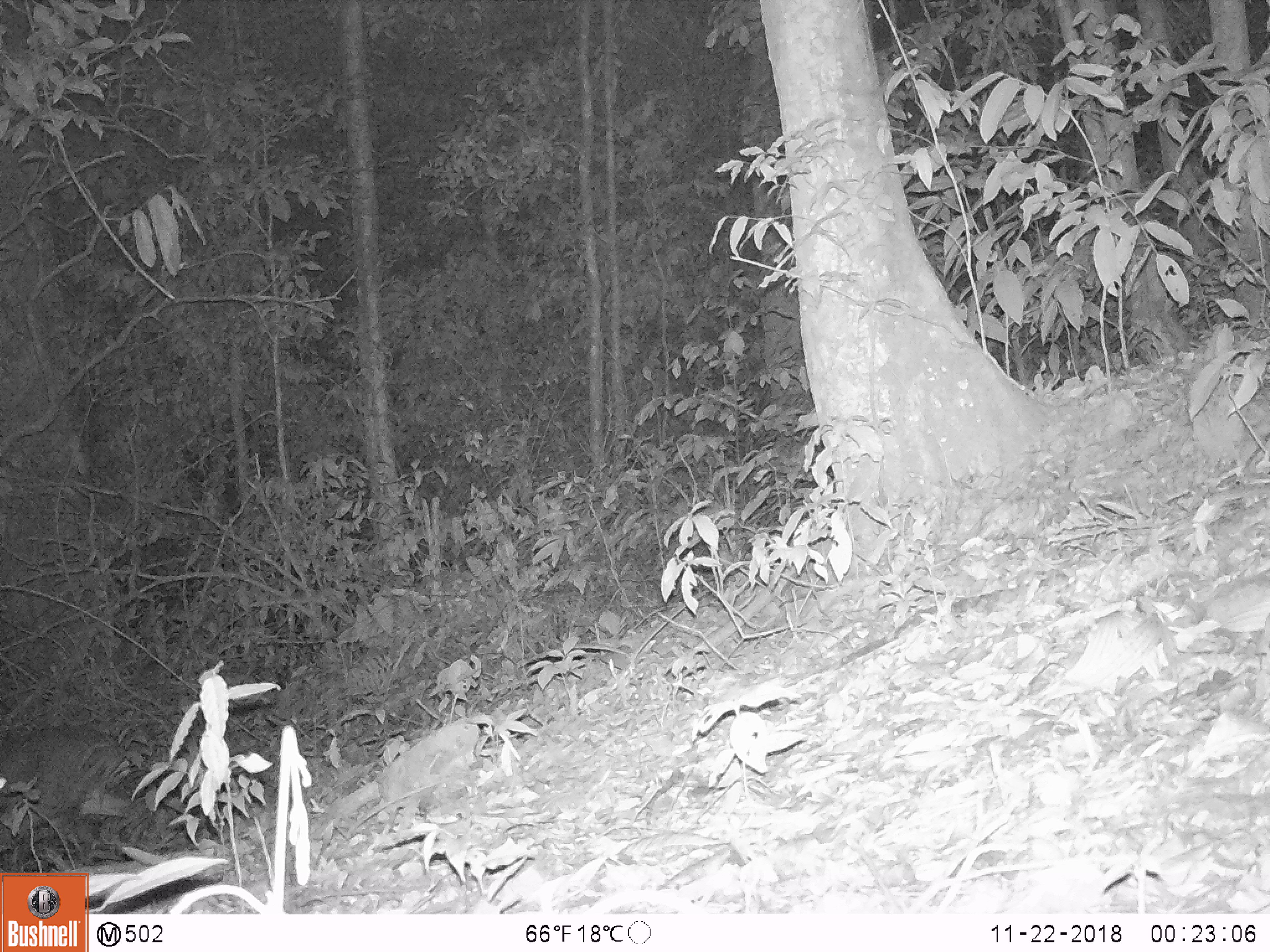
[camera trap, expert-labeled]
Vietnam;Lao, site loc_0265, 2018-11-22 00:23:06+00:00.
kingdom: Animalia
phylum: Chordata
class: Mammalia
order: Artiodactyla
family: Cervidae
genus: Muntiacus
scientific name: Muntiacus vuquangensis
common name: large-antlered muntjac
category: large antlered muntjac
Large antlered muntjac (large-antlered muntjac) (Muntiacus vuquangensis). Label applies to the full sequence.